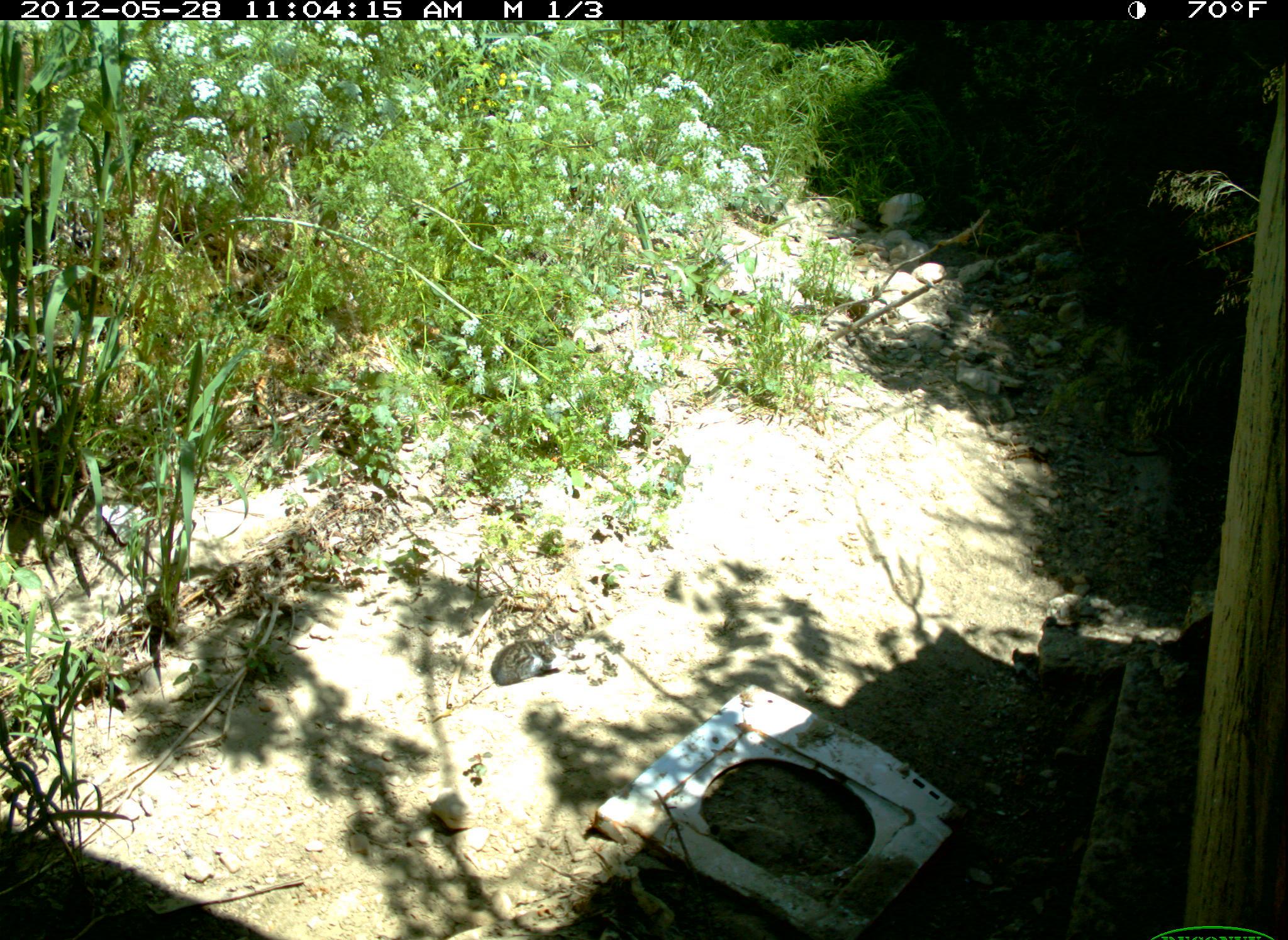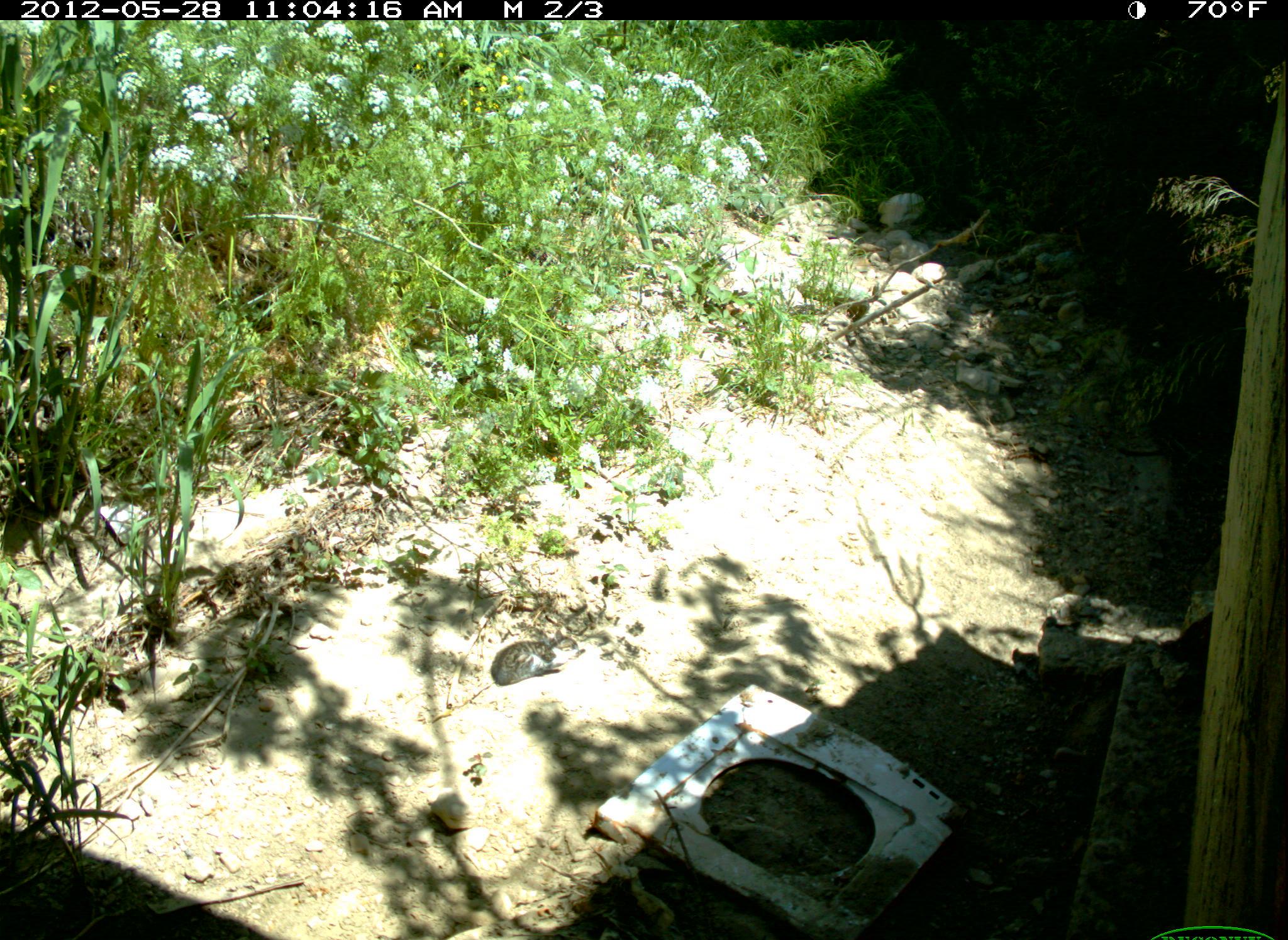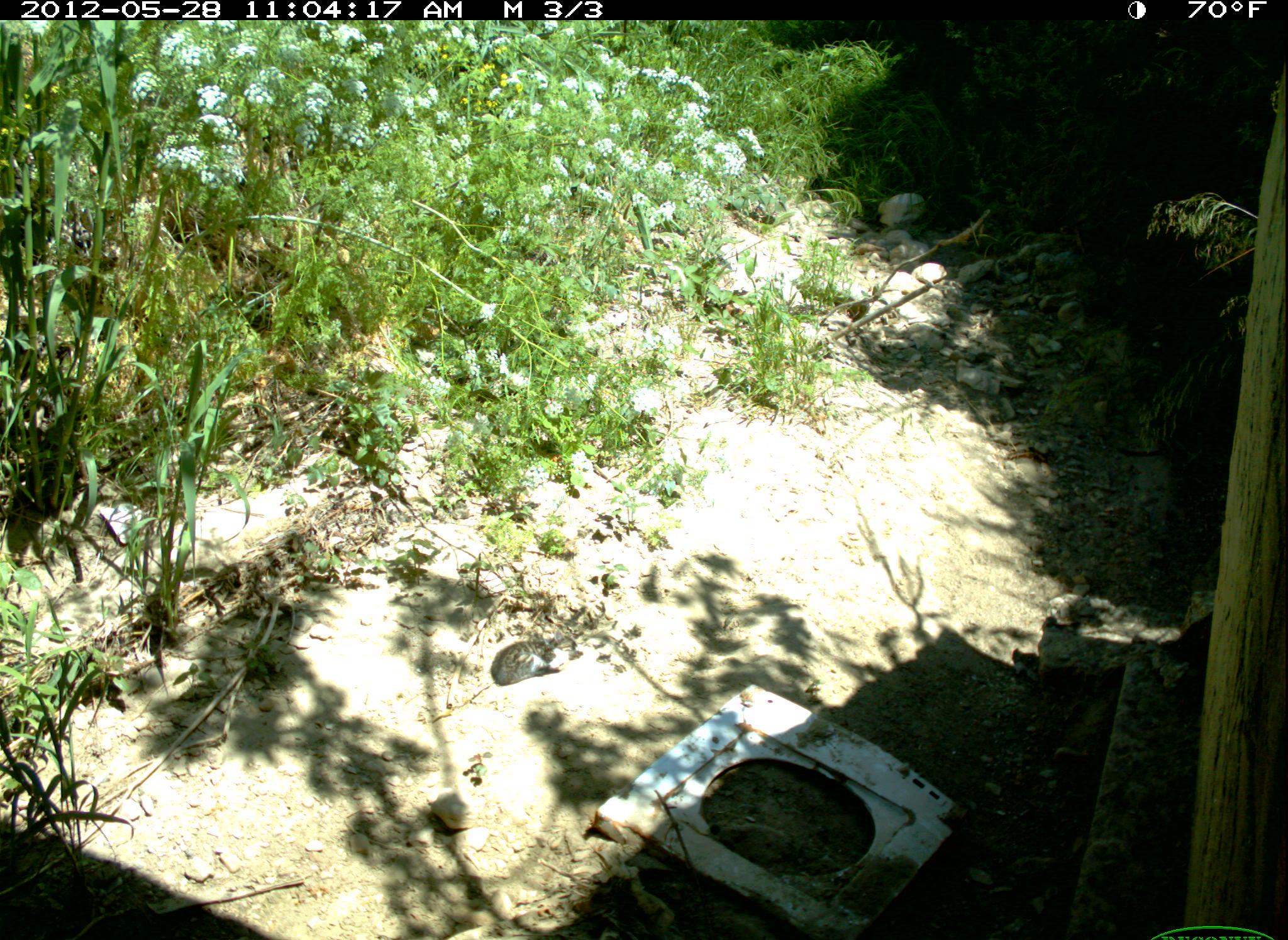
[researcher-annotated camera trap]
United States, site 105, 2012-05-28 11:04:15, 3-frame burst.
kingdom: Animalia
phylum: Chordata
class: Mammalia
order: Carnivora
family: Felidae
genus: Felis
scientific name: Felis catus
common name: cat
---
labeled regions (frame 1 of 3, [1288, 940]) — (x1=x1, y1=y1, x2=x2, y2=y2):
cat: (x1=481, y1=631, x2=562, y2=688)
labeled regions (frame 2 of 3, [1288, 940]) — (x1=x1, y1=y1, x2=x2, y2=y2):
cat: (x1=481, y1=627, x2=591, y2=693)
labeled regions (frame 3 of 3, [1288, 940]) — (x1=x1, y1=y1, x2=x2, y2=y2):
cat: (x1=488, y1=620, x2=589, y2=705)